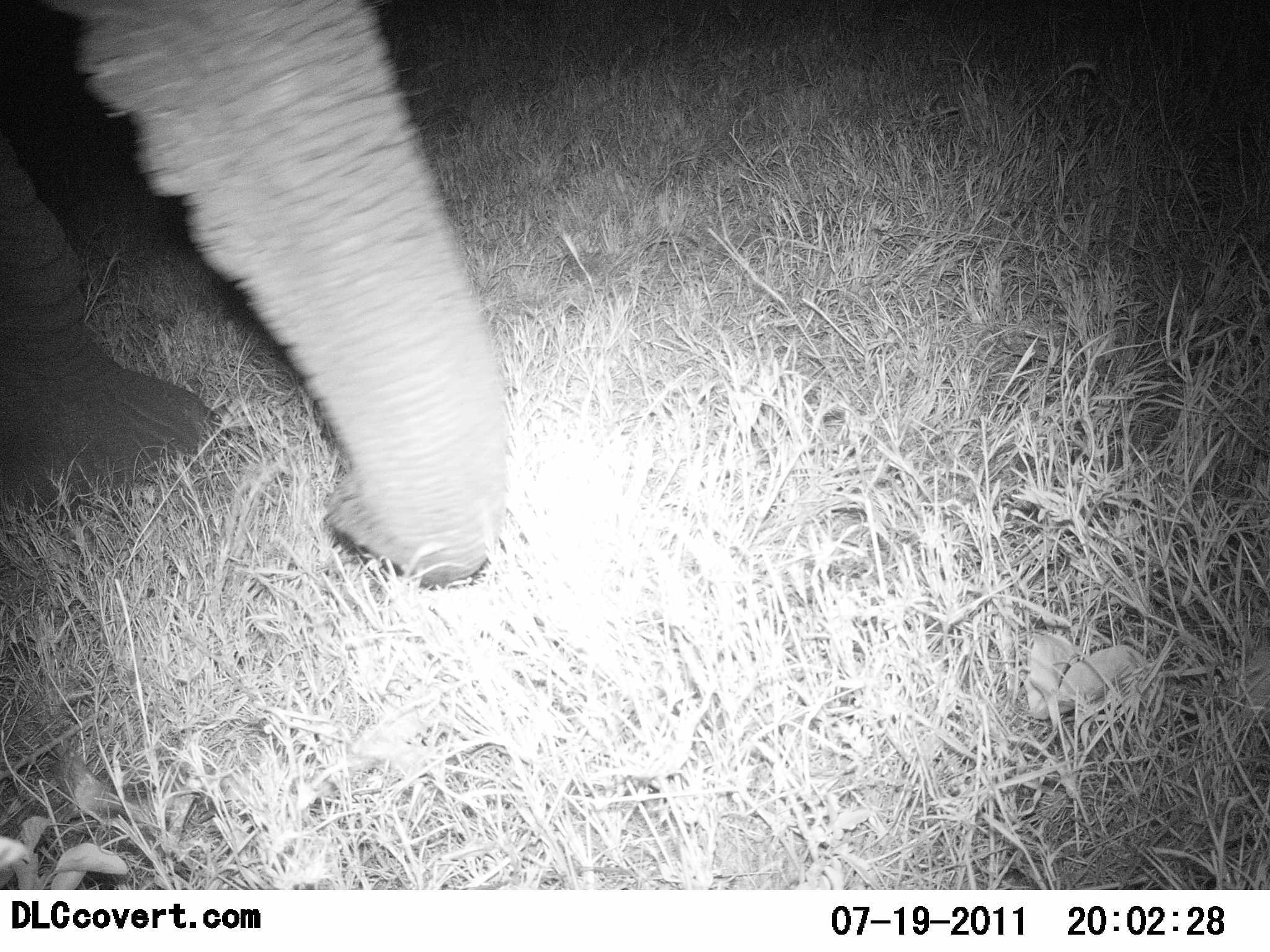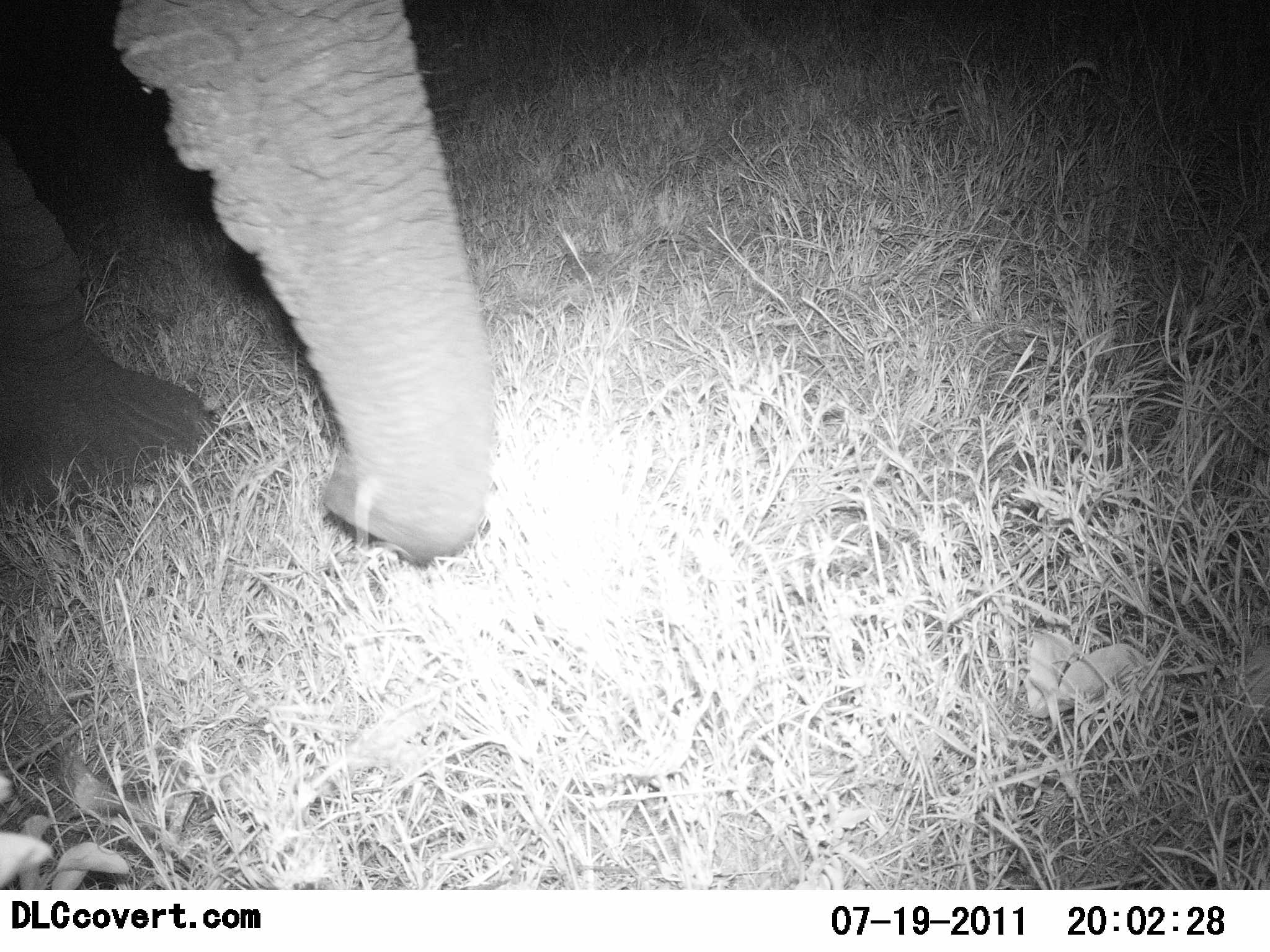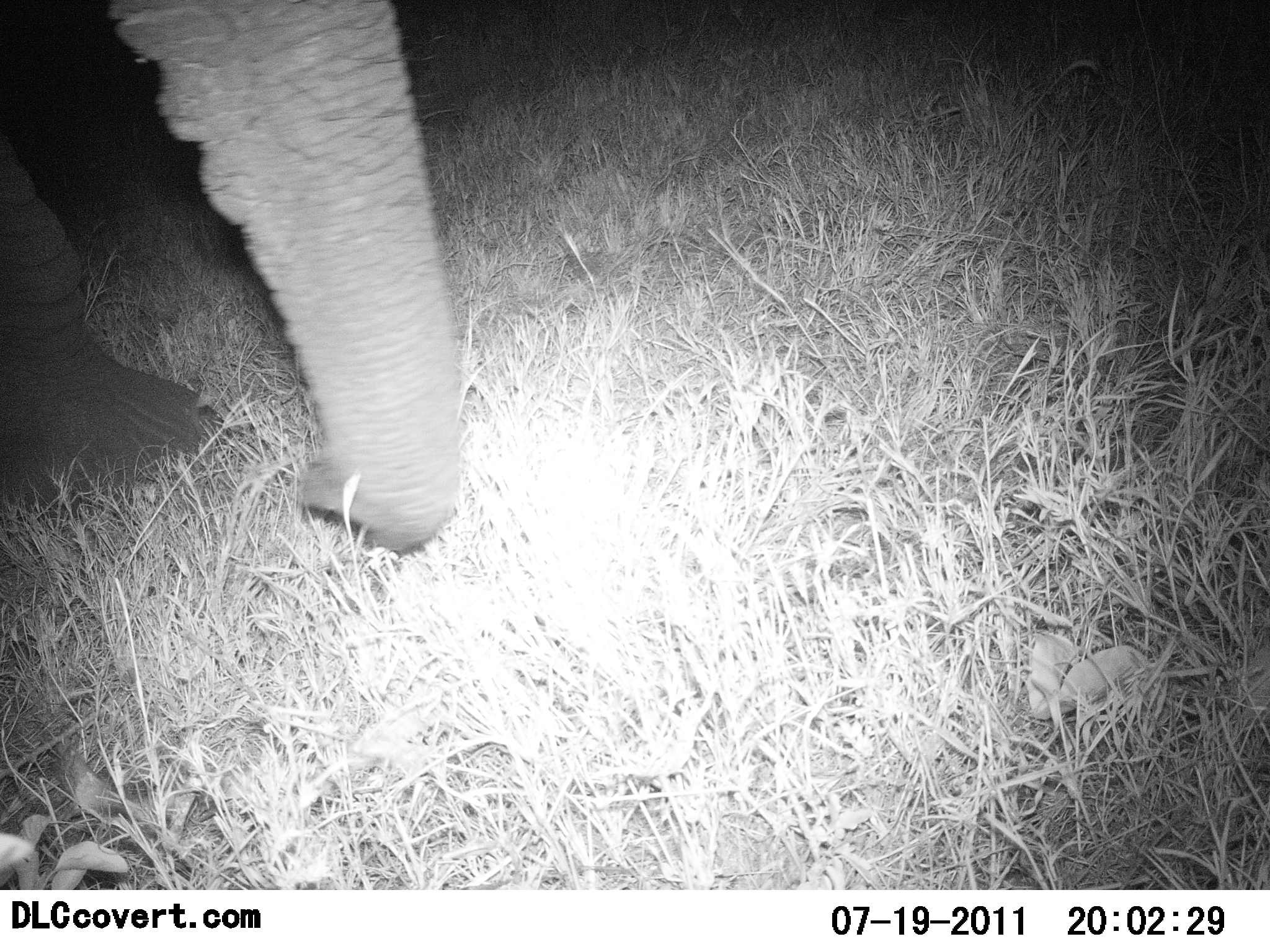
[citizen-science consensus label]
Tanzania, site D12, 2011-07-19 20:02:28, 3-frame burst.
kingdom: Animalia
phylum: Chordata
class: Mammalia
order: Proboscidea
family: Elephantidae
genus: Loxodonta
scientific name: Loxodonta africana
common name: african bush elephant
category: elephant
Elephant (african bush elephant) (Loxodonta africana), count 1. Behavior (volunteer vote fractions): standing 57%, resting 0%, moving 0%, interacting 0%. Young present (vote fraction): 0%. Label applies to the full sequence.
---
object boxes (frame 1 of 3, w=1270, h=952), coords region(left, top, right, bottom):
animal: region(0, 0, 506, 584)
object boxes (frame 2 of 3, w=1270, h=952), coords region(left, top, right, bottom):
animal: region(1, 0, 497, 564)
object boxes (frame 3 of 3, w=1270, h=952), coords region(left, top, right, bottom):
animal: region(1, 0, 461, 550)